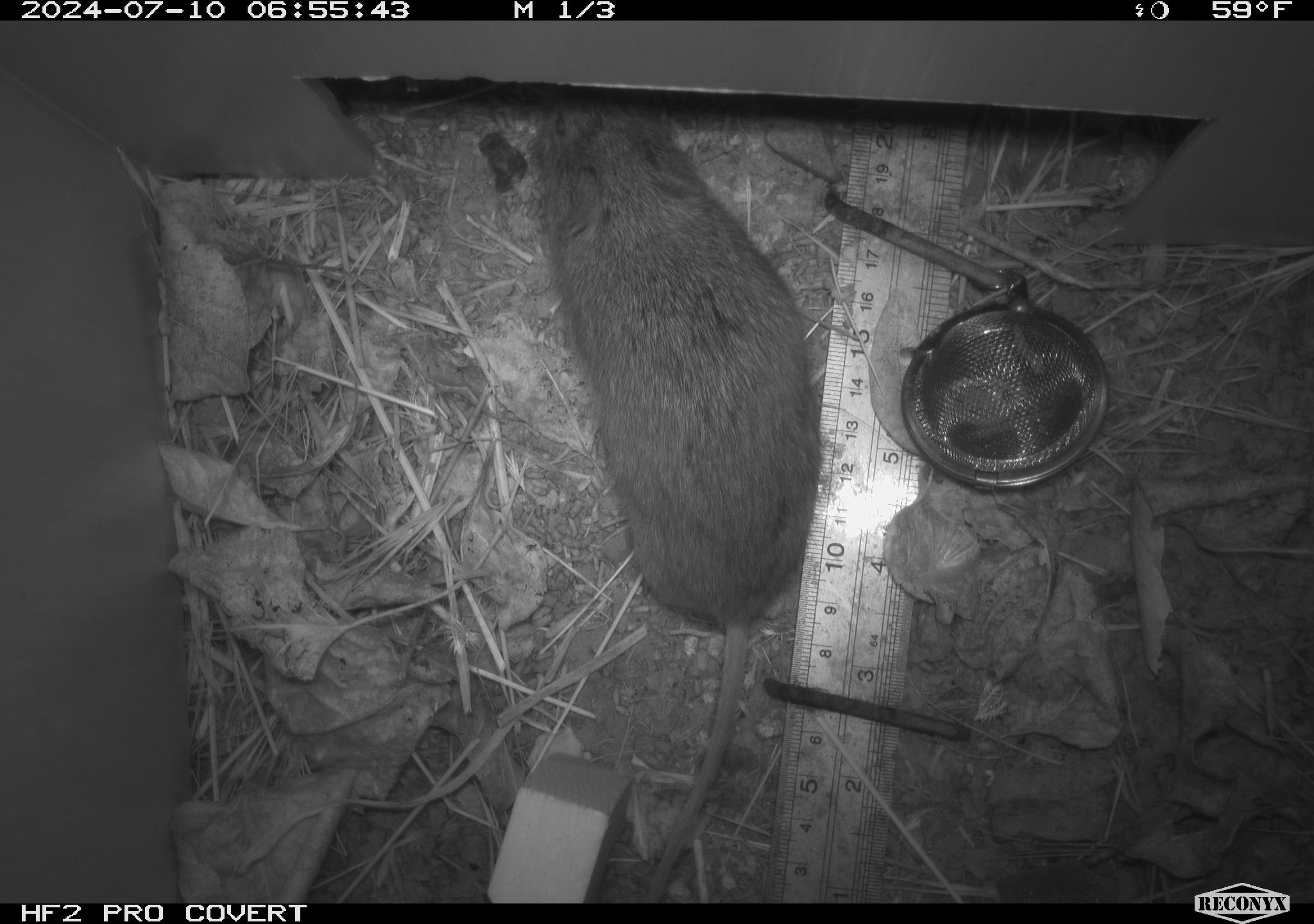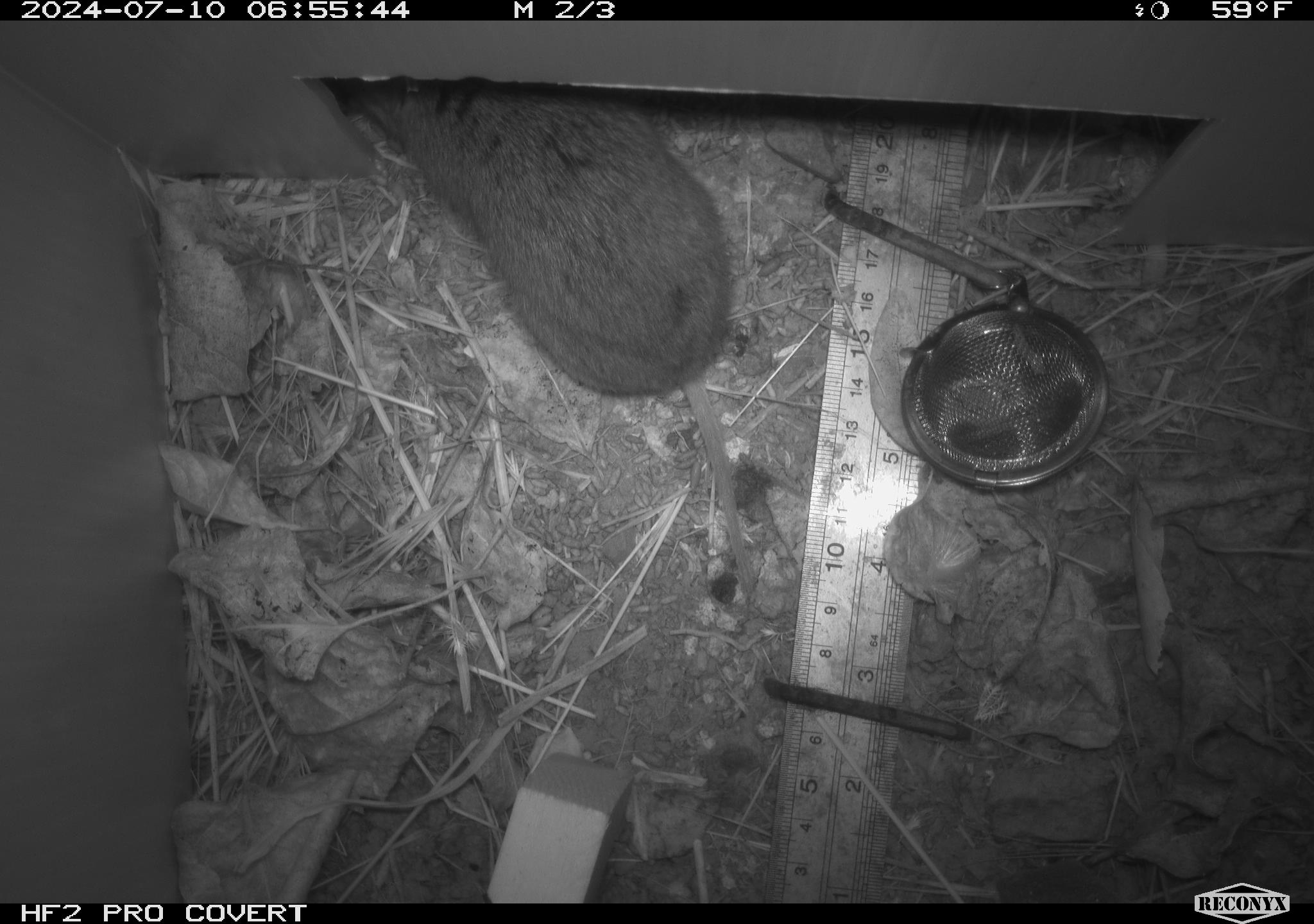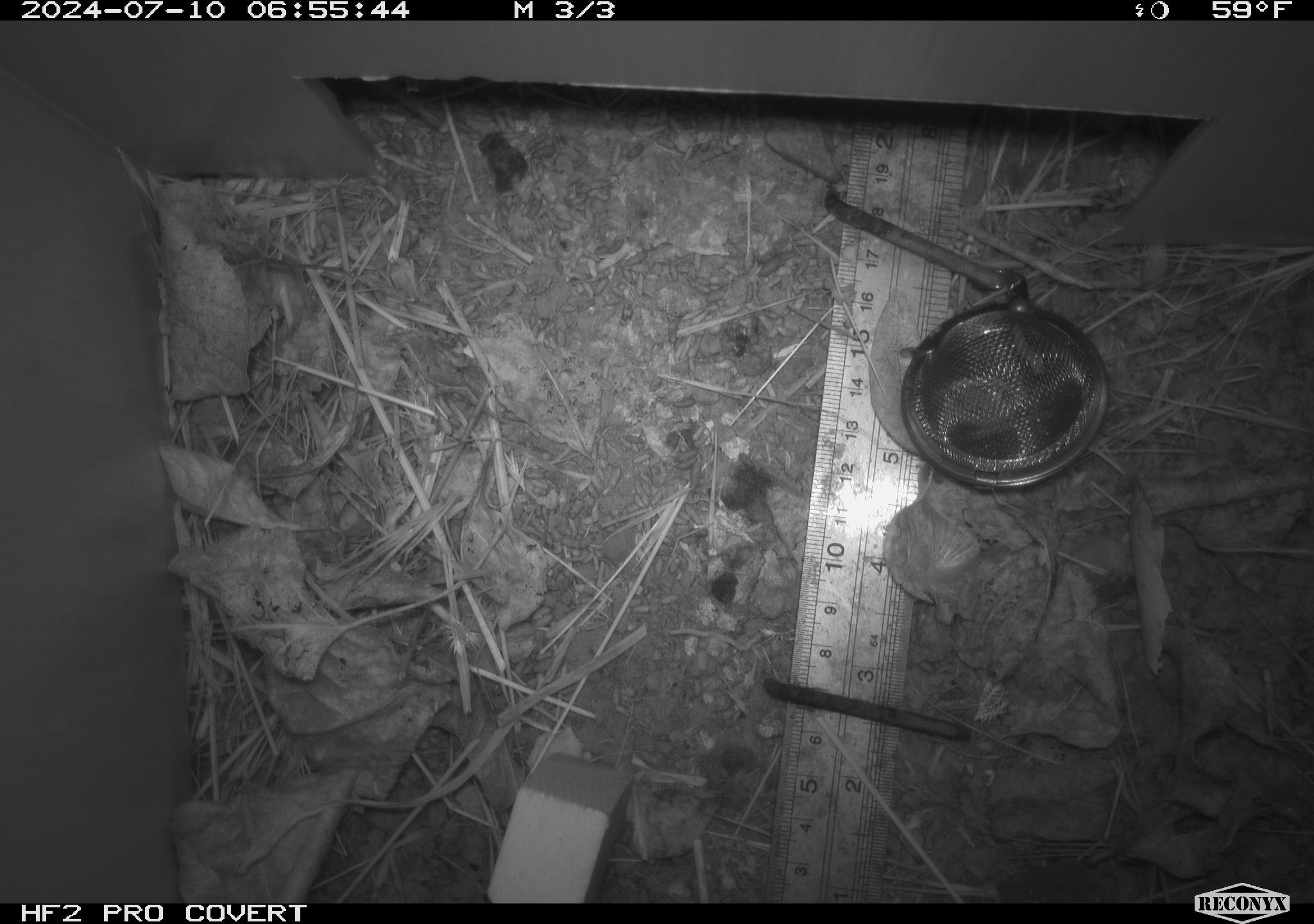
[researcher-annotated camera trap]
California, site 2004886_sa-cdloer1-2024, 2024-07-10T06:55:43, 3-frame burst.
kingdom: Animalia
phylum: Chordata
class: Mammalia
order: Rodentia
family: Cricetidae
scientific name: Arvicolinae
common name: voles, lemmings, and muskrats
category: arvicolinae subfamily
Arvicolinae subfamily (voles, lemmings, and muskrats) (Arvicolinae).